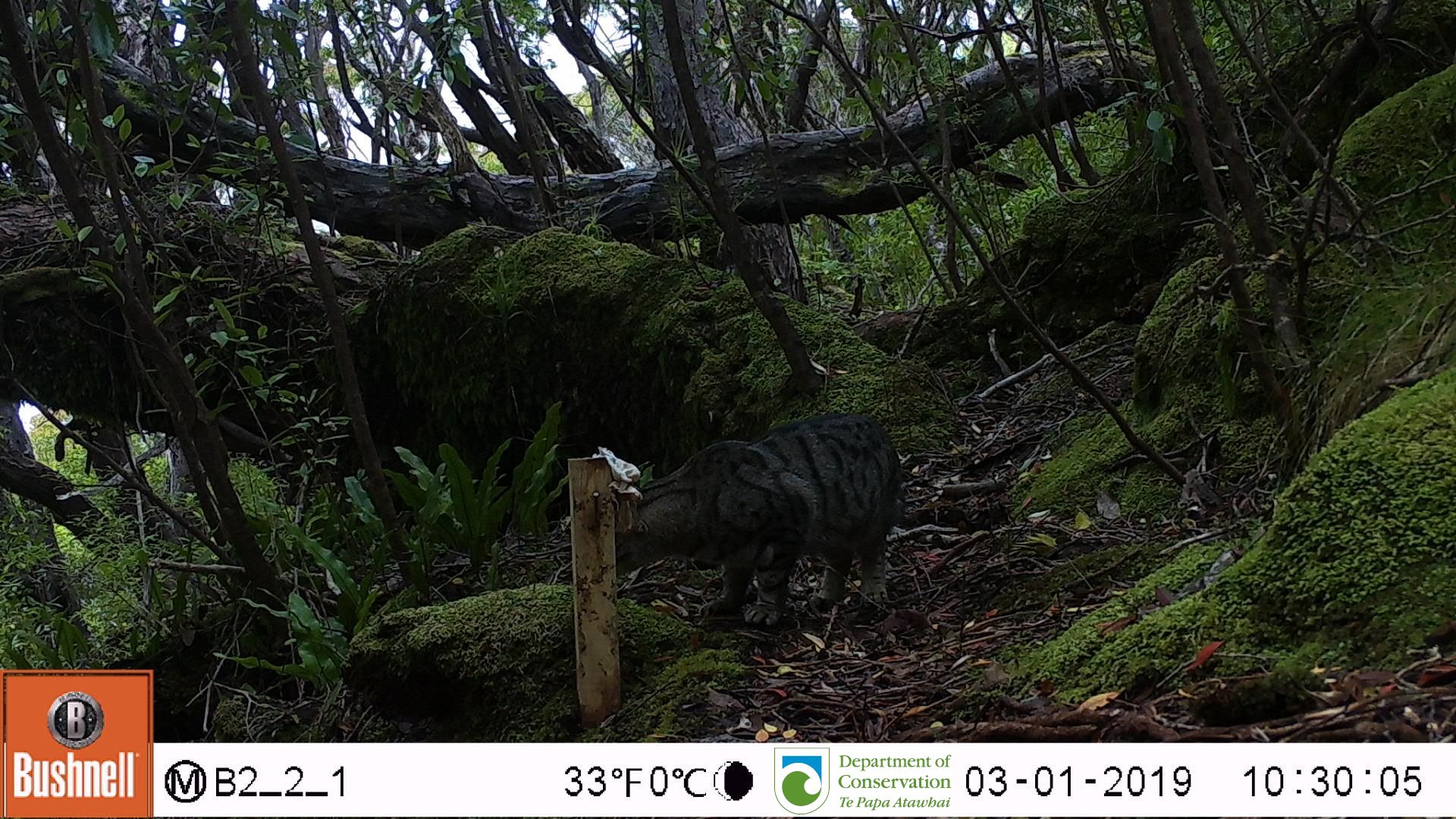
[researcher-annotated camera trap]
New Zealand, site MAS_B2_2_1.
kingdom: Animalia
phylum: Chordata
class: Mammalia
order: Carnivora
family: Felidae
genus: Felis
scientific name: Felis catus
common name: domestic cat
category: cat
Cat (domestic cat) (Felis catus).